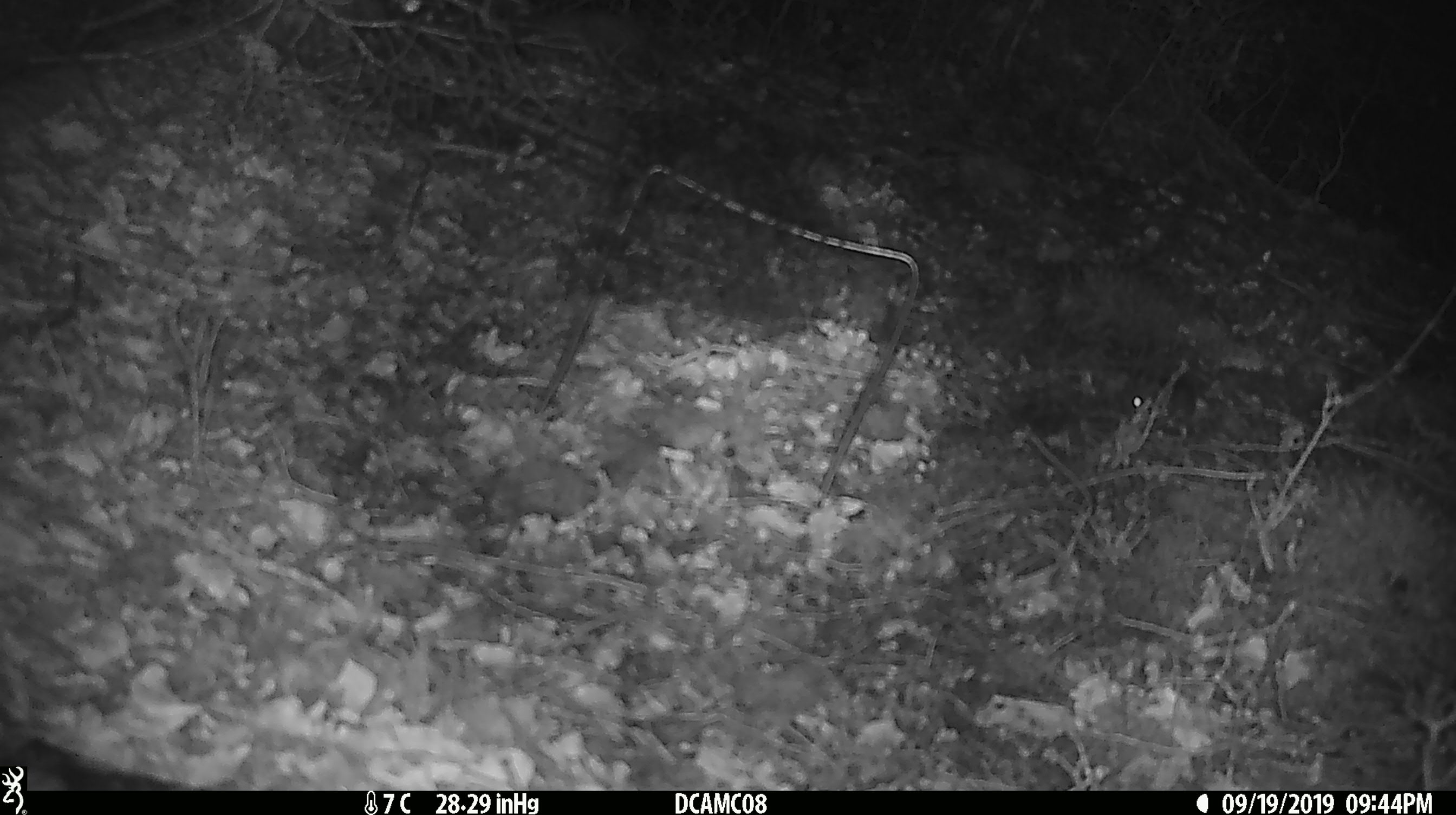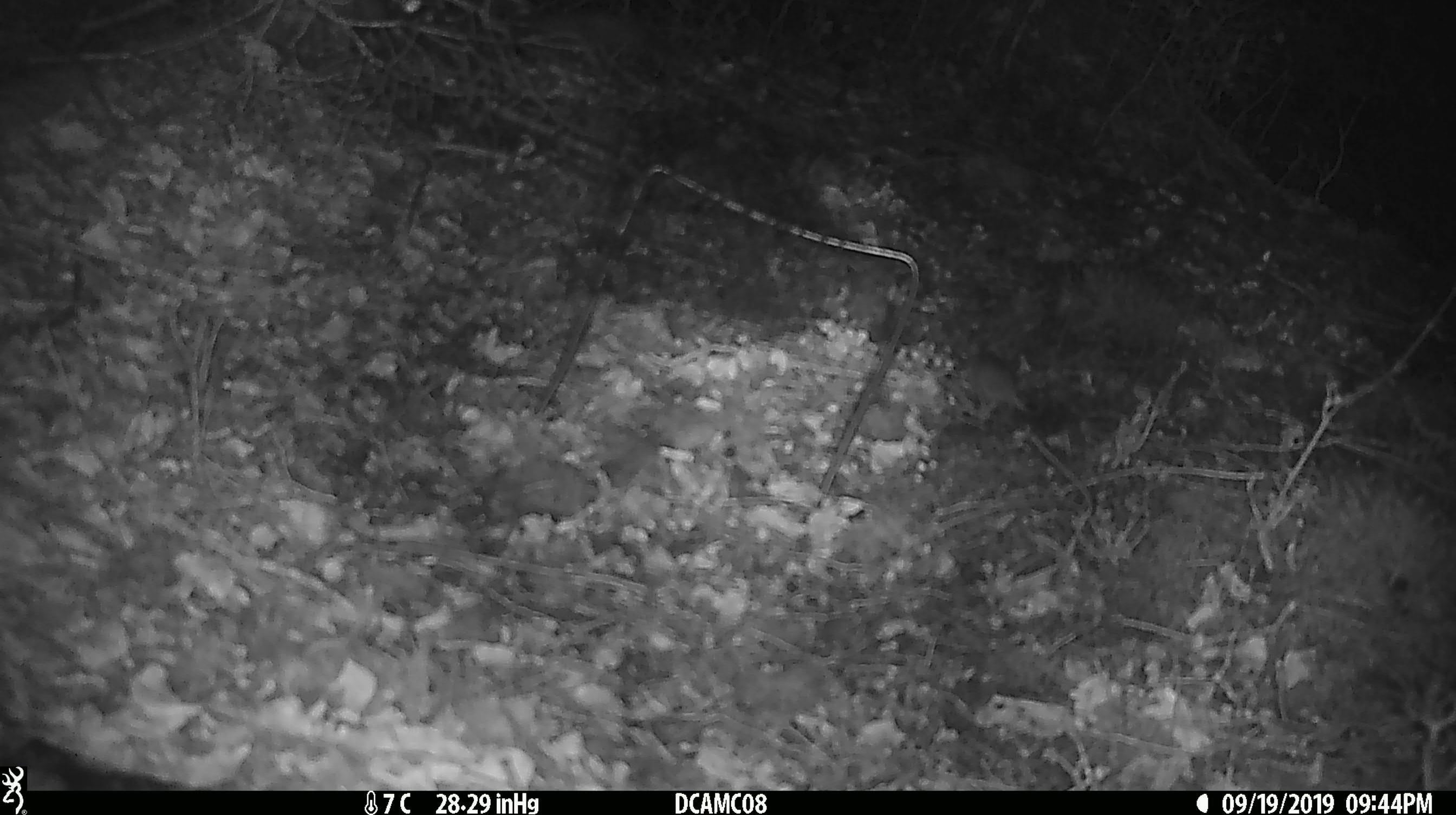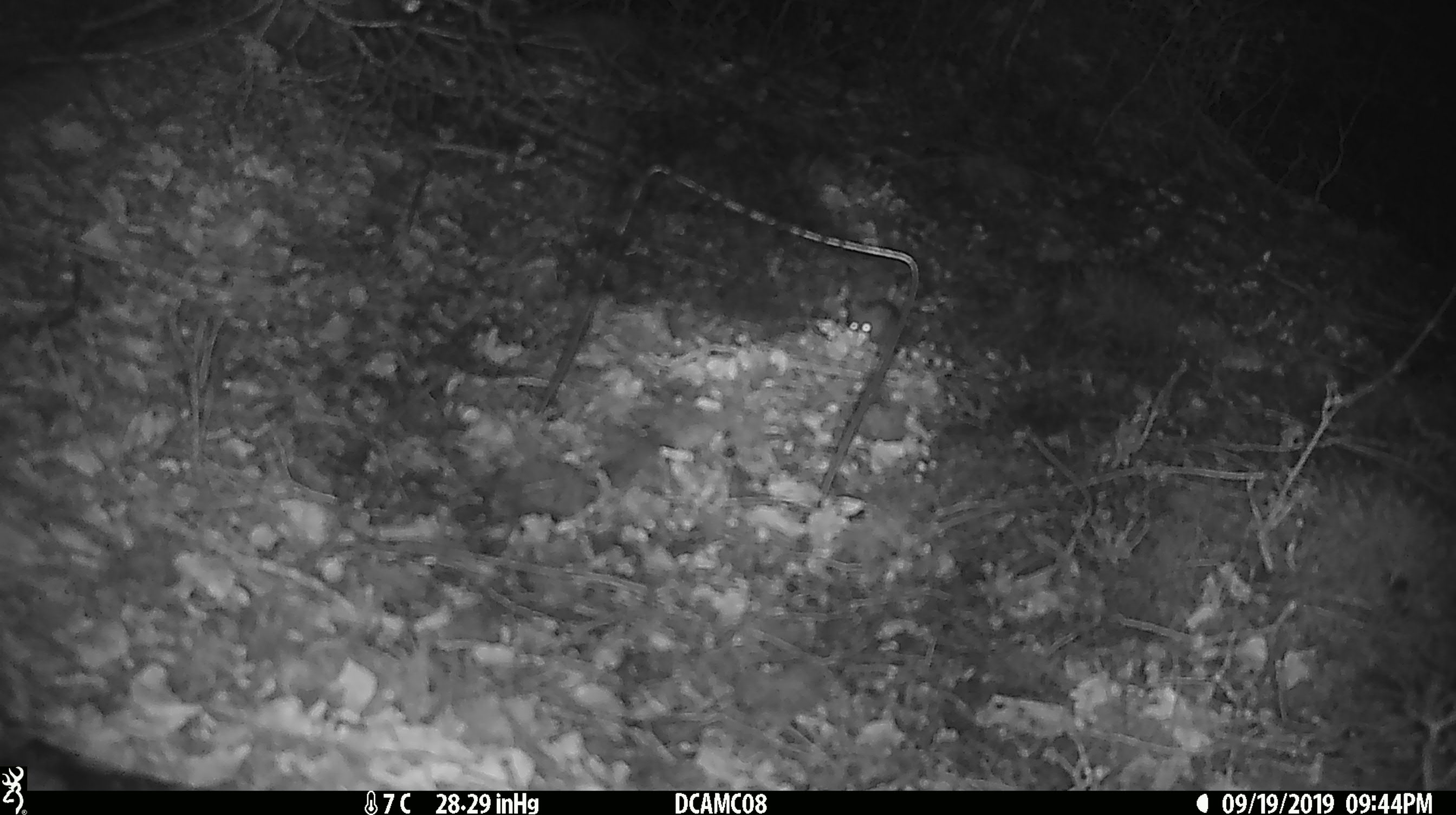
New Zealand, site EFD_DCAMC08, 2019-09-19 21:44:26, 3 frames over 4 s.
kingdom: Animalia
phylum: Chordata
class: Mammalia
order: Rodentia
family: Muridae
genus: Mus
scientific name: Mus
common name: mouse